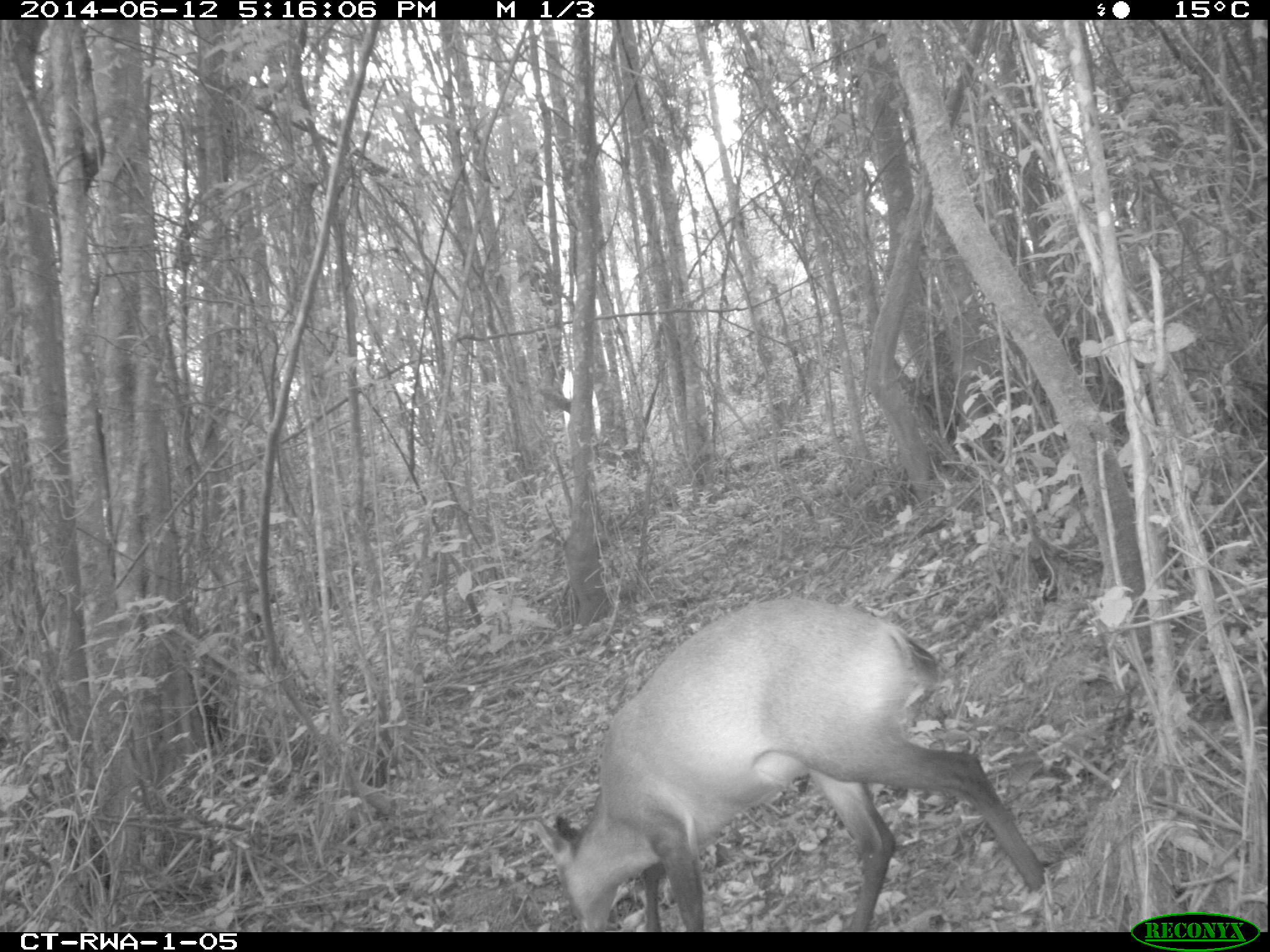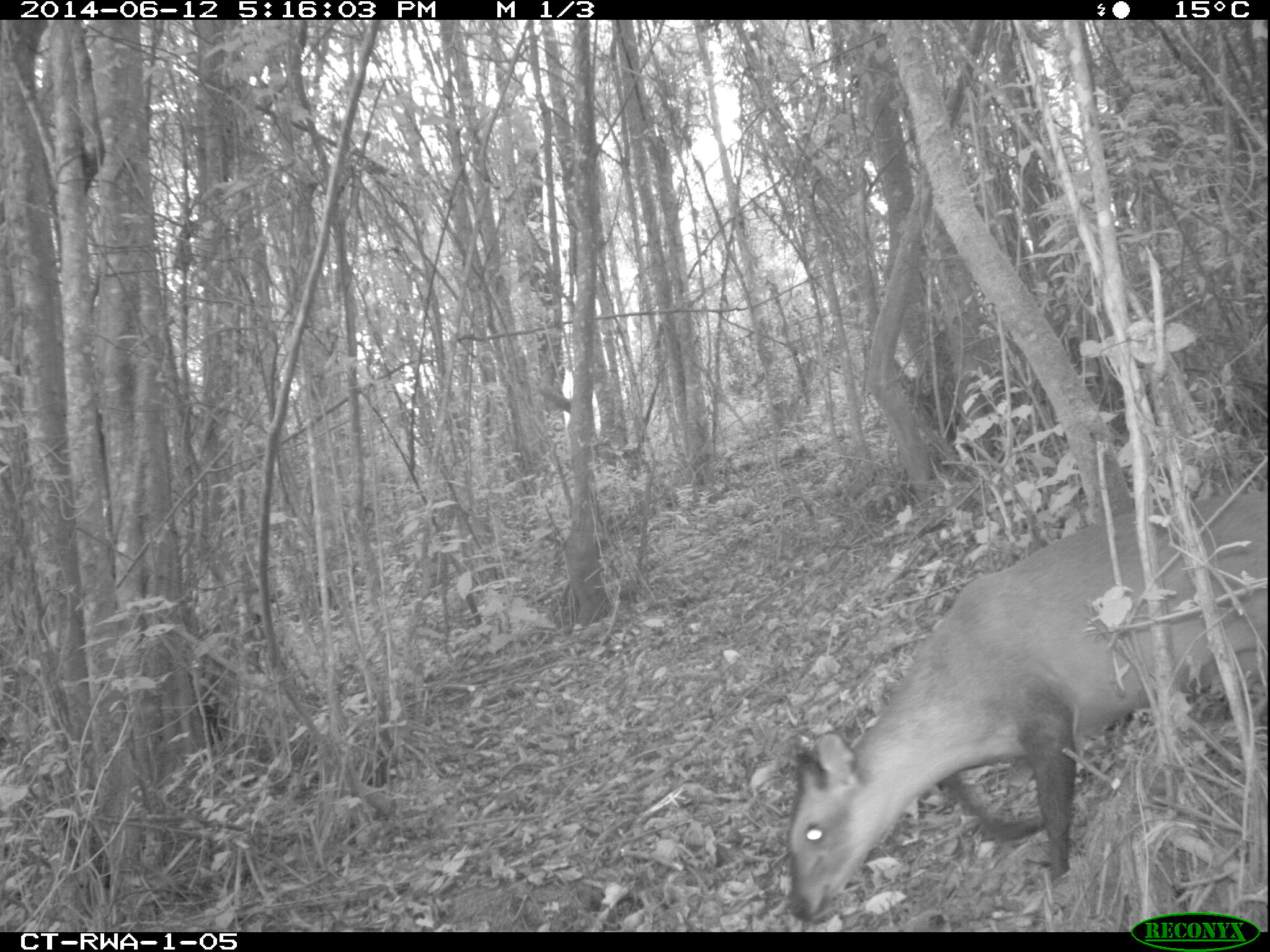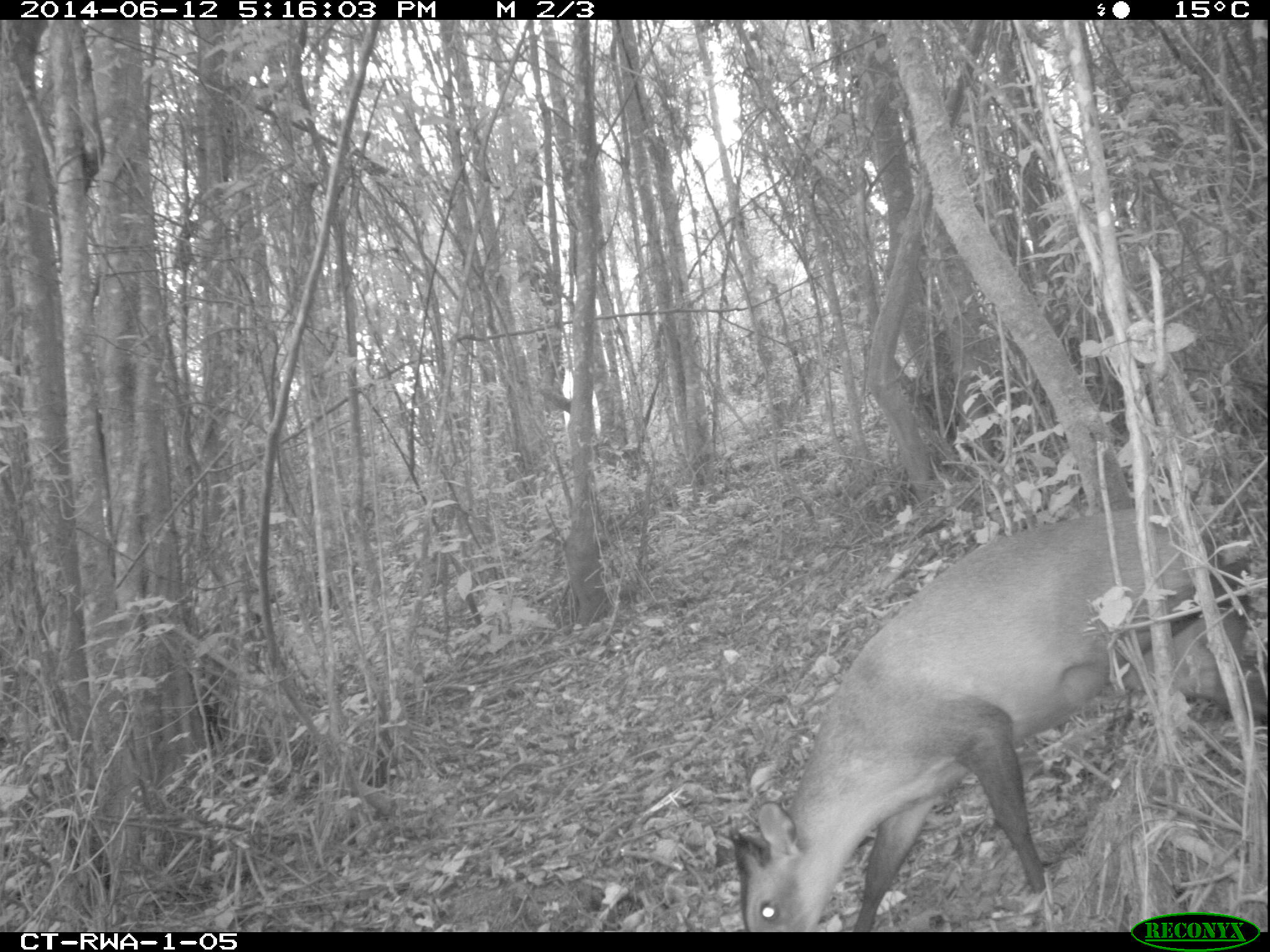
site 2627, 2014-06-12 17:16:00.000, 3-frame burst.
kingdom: Animalia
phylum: Chordata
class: Mammalia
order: Artiodactyla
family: Bovidae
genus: Cephalophus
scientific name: Cephalophus nigrifrons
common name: black-fronted duiker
Cephalophus nigrifrons (black-fronted duiker), count 1.